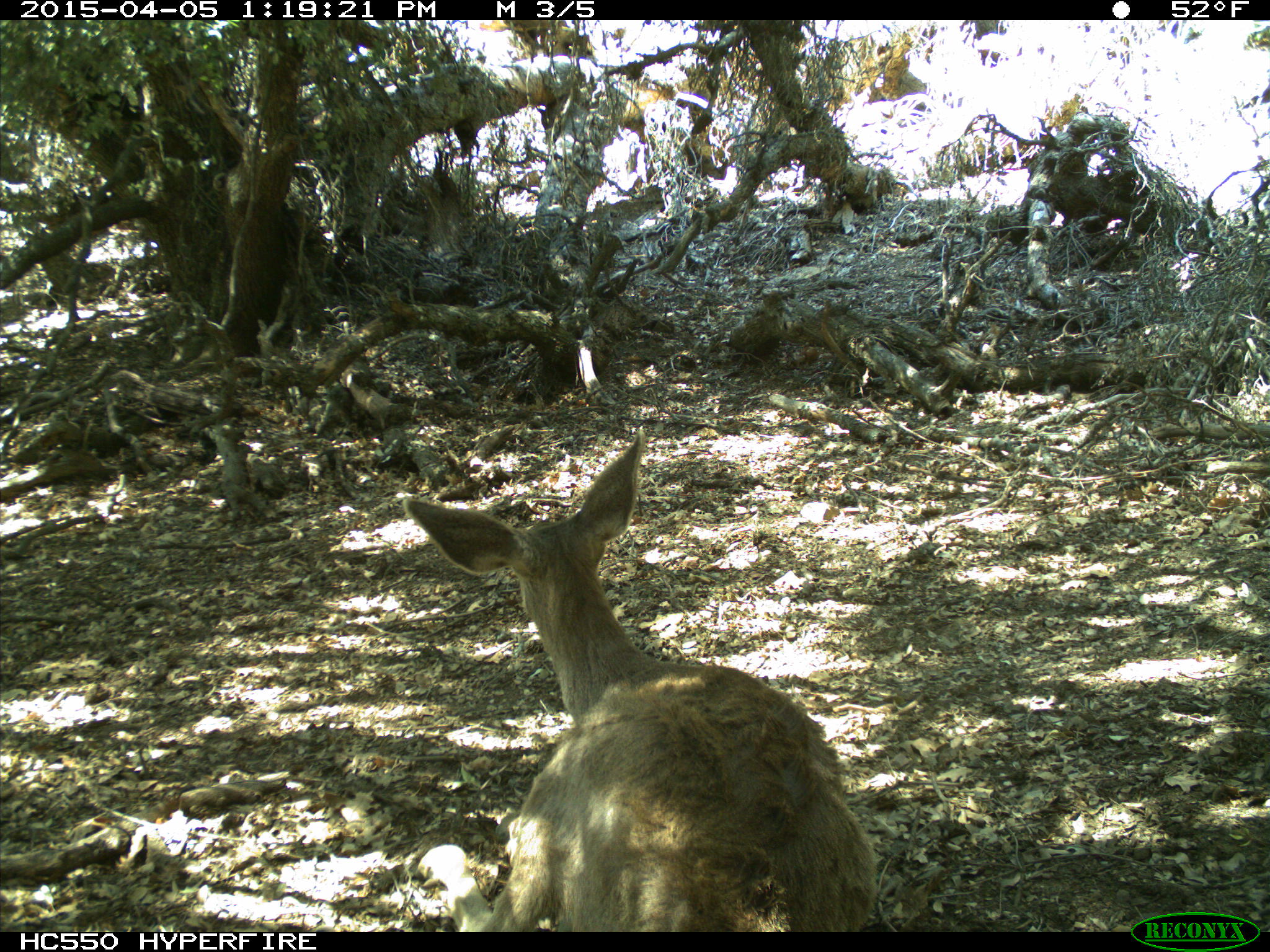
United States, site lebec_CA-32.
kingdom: Animalia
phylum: Chordata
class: Mammalia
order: Artiodactyla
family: Cervidae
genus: Odocoileus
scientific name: Odocoileus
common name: deer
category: unidentified deer